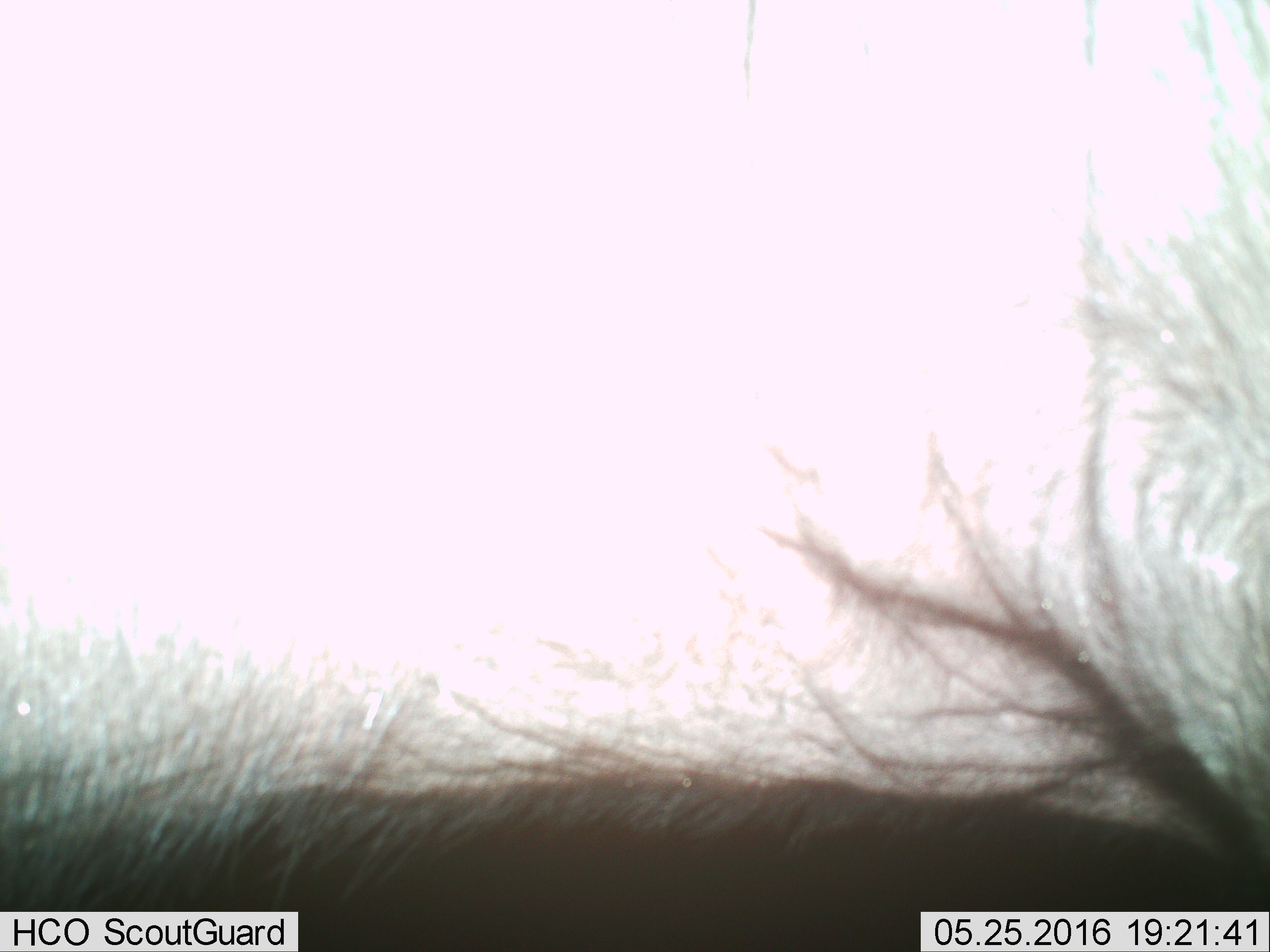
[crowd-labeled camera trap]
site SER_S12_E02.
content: unidentified animal